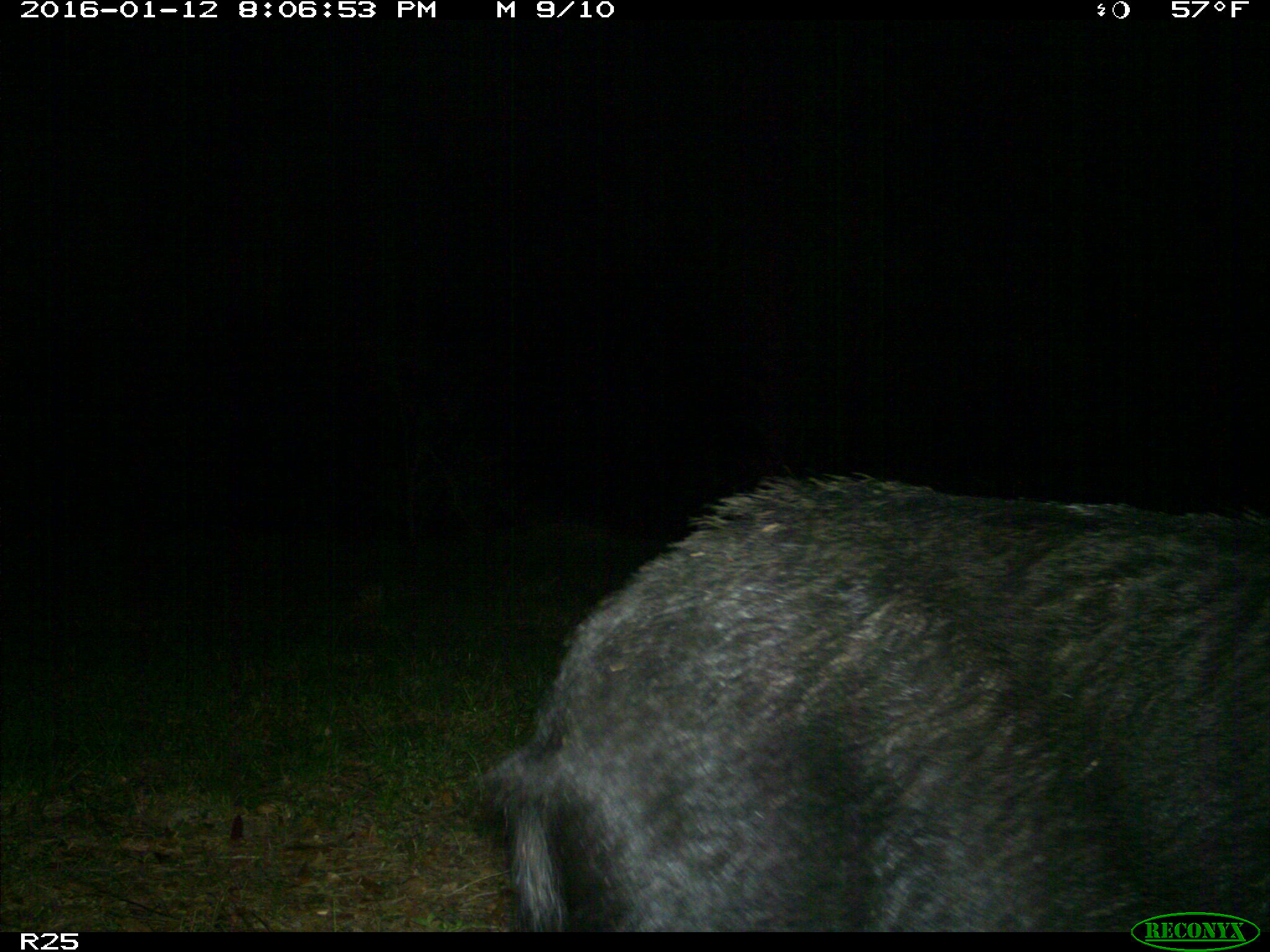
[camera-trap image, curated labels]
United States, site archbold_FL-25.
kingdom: Animalia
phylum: Chordata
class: Mammalia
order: Artiodactyla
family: Suidae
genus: Sus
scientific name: Sus scrofa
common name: wild boar